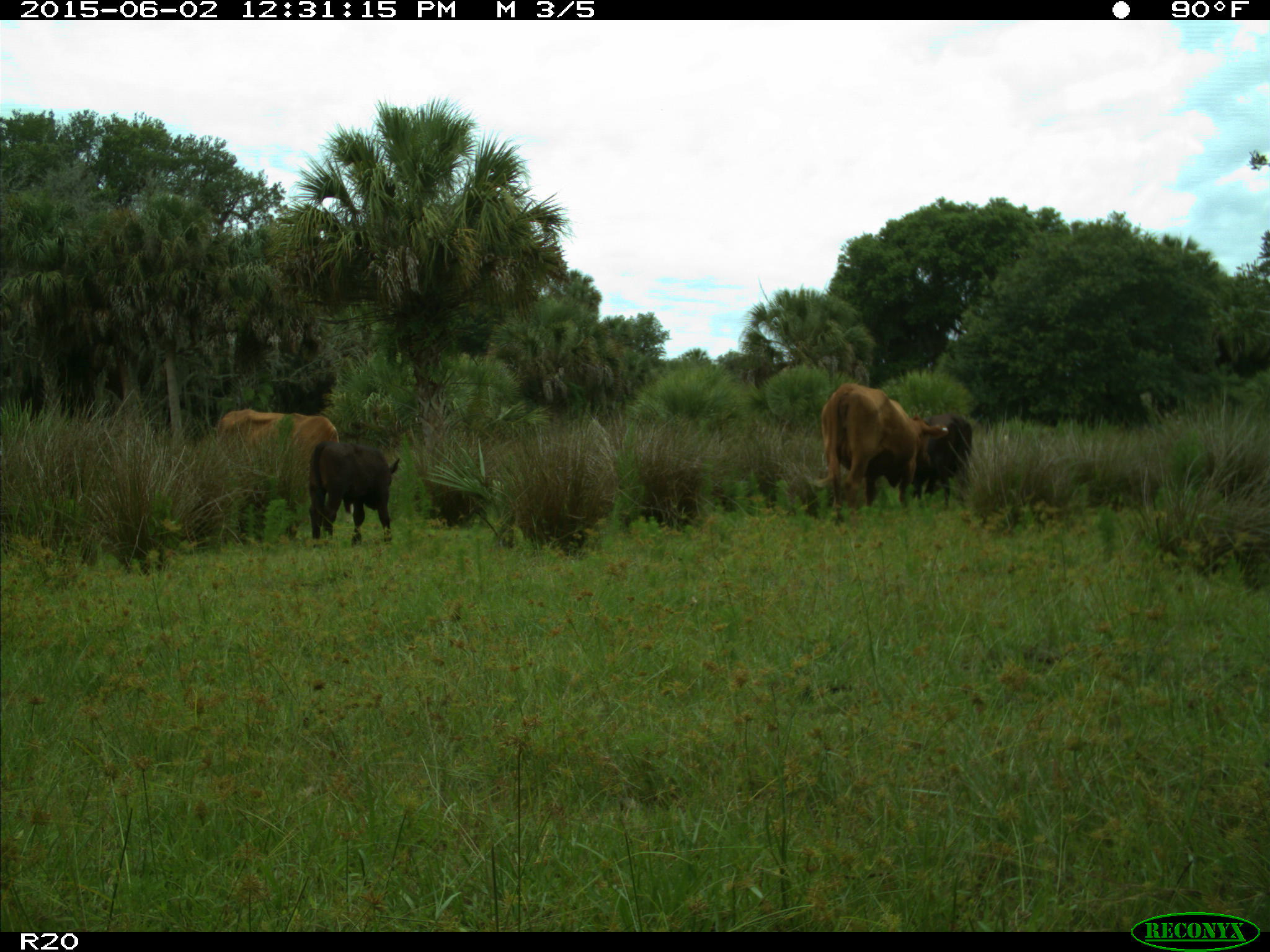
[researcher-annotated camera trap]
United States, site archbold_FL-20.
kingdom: Animalia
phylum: Chordata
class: Mammalia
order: Artiodactyla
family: Bovidae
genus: Bos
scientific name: Bos taurus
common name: domestic cow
Bos taurus (domestic cow).